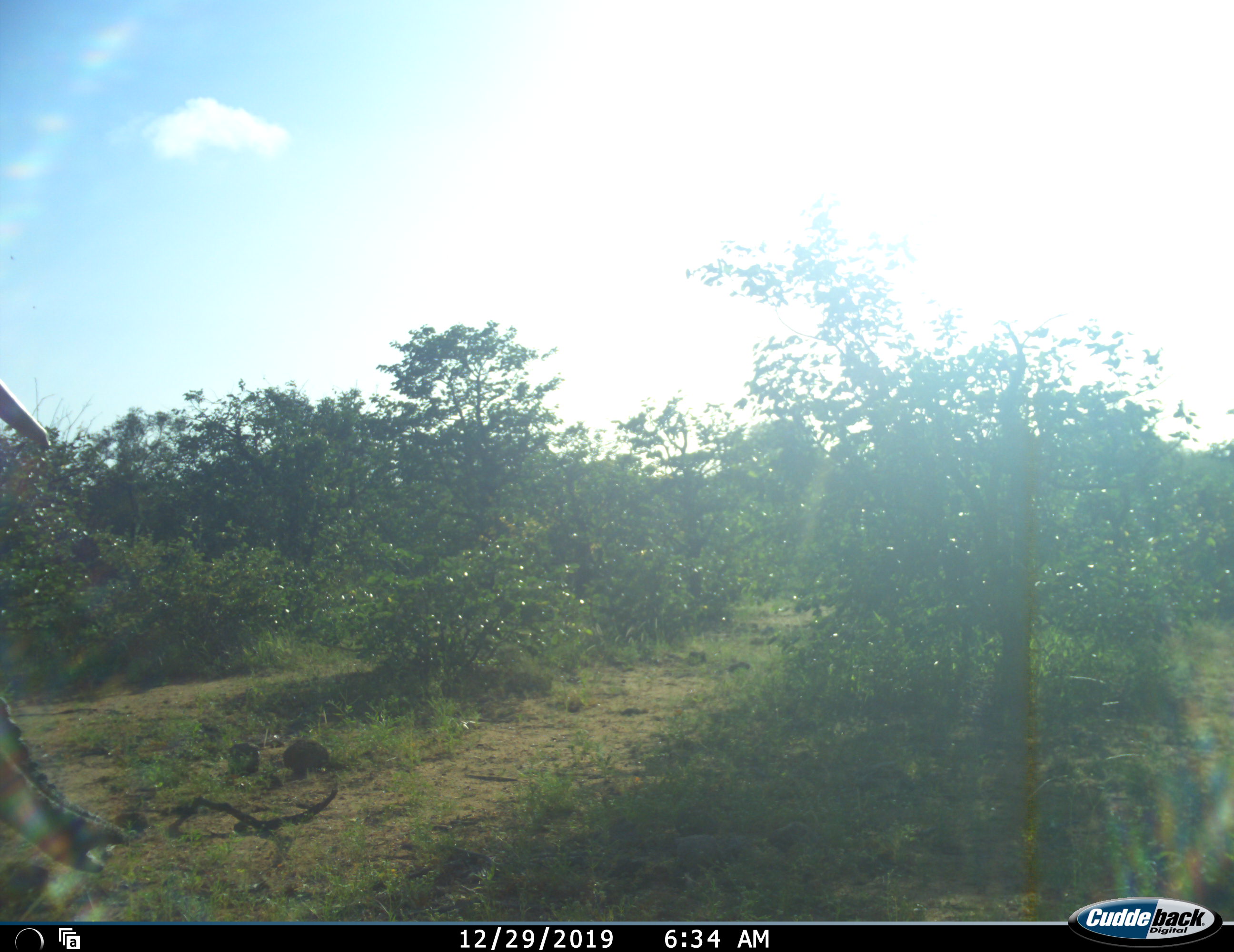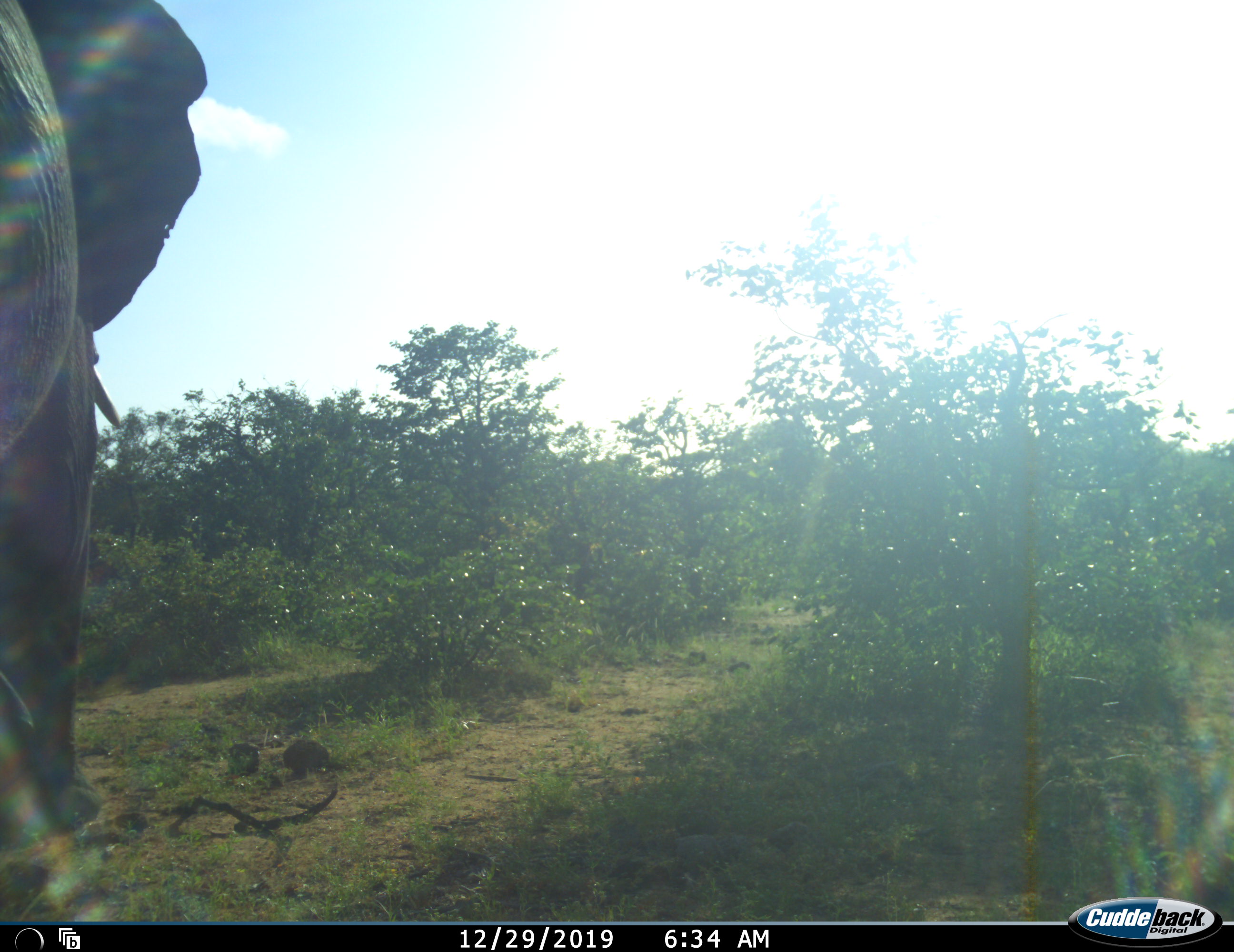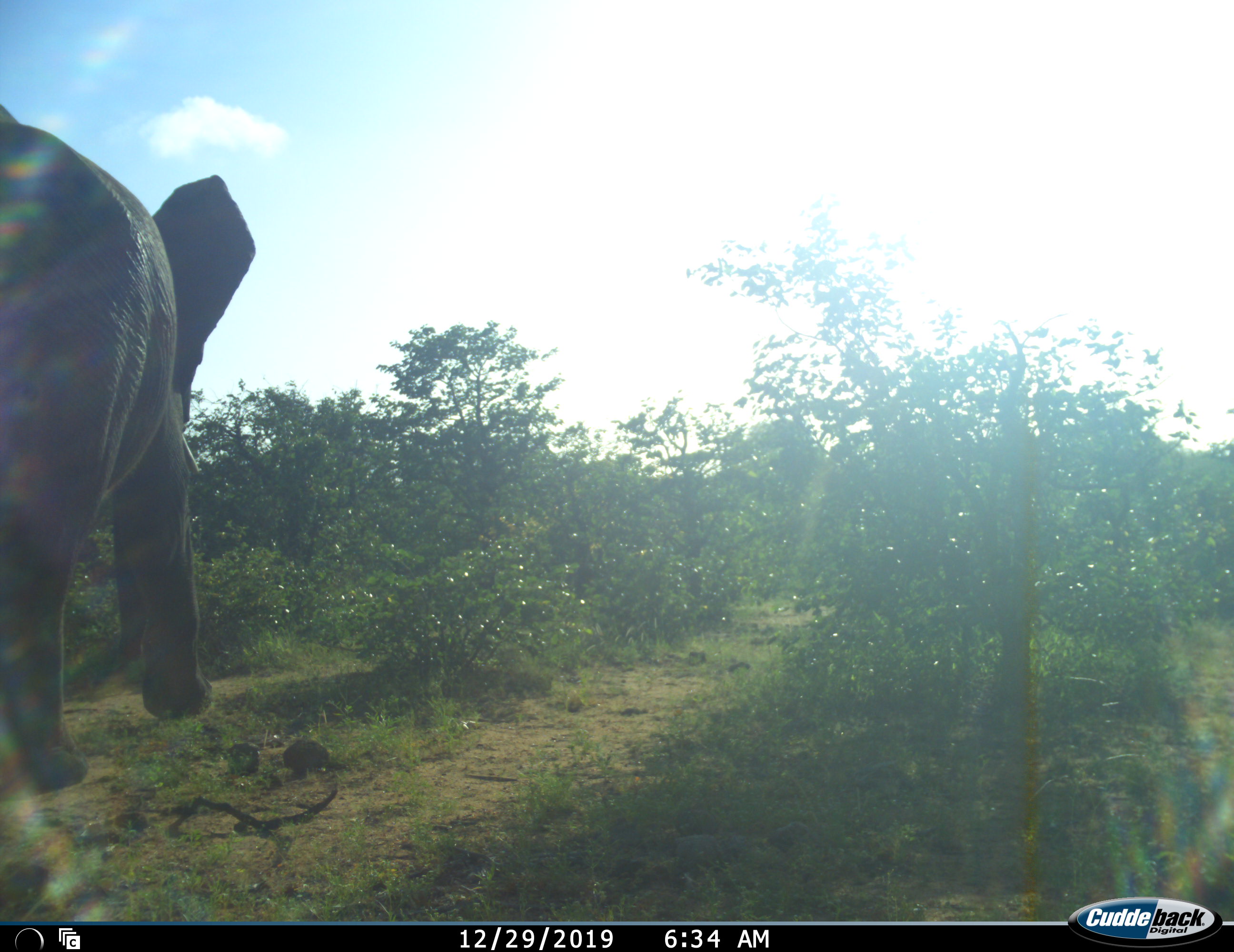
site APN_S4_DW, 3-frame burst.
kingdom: Animalia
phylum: Chordata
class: Mammalia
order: Proboscidea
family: Elephantidae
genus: Loxodonta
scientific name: Loxodonta africana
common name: african bush elephant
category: elephant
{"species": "elephant (african bush elephant) (Loxodonta africana)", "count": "1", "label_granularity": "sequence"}